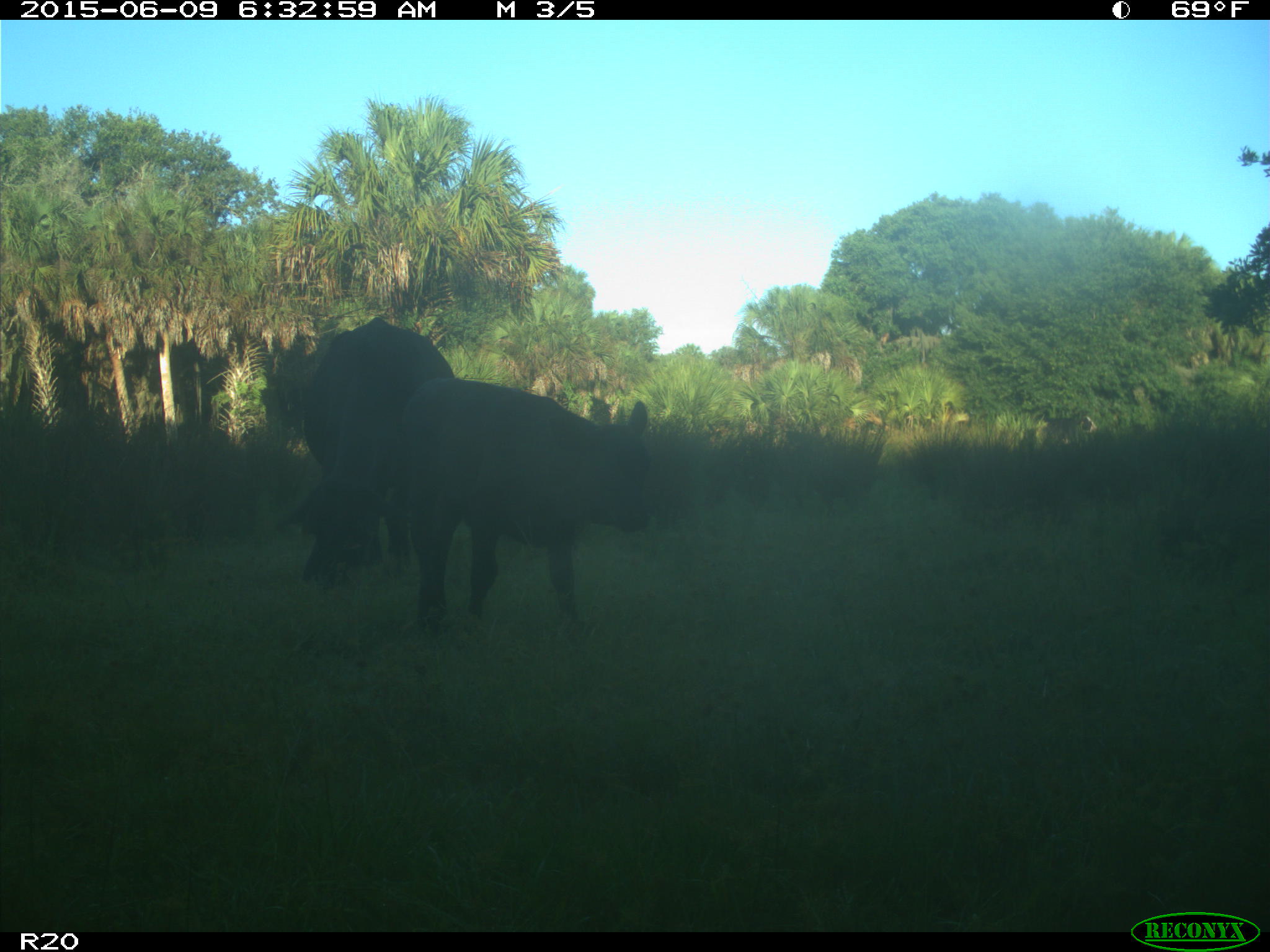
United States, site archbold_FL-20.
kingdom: Animalia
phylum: Chordata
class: Mammalia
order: Artiodactyla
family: Bovidae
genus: Bos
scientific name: Bos taurus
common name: domestic cow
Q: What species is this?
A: Bos taurus (domestic cow).